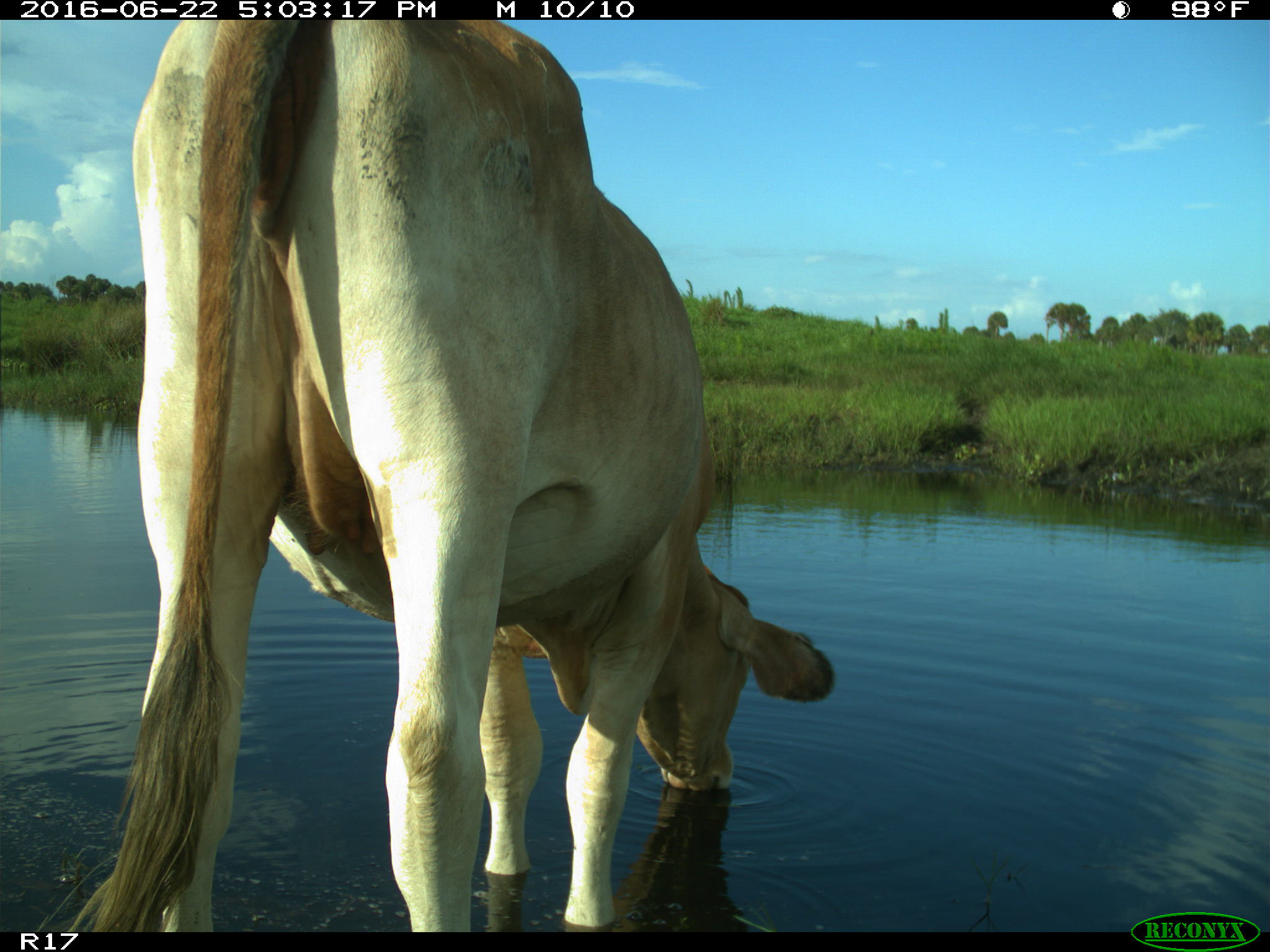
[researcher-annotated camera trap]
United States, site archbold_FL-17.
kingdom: Animalia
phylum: Chordata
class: Mammalia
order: Artiodactyla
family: Bovidae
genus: Bos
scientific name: Bos taurus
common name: domestic cow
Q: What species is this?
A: Bos taurus (domestic cow).